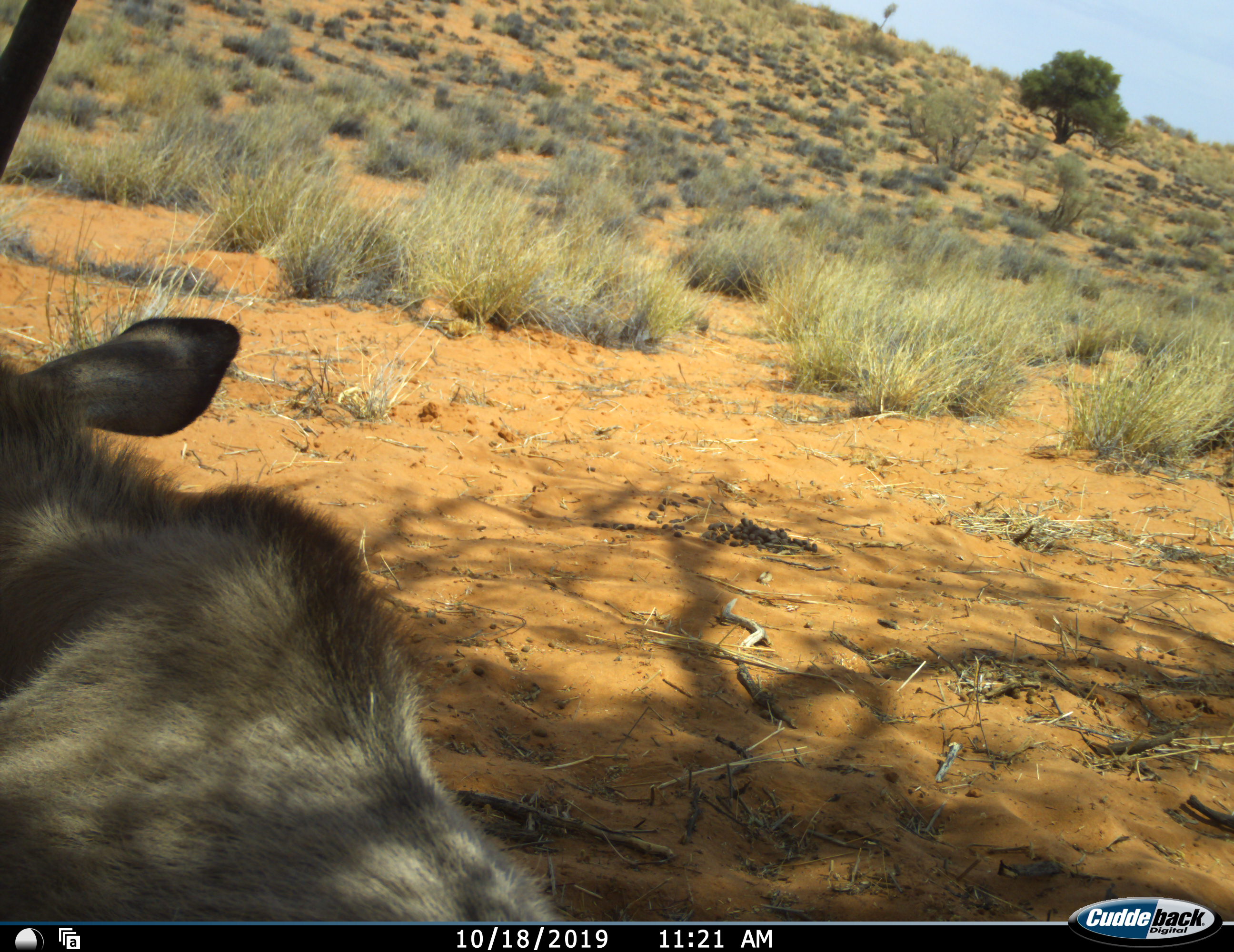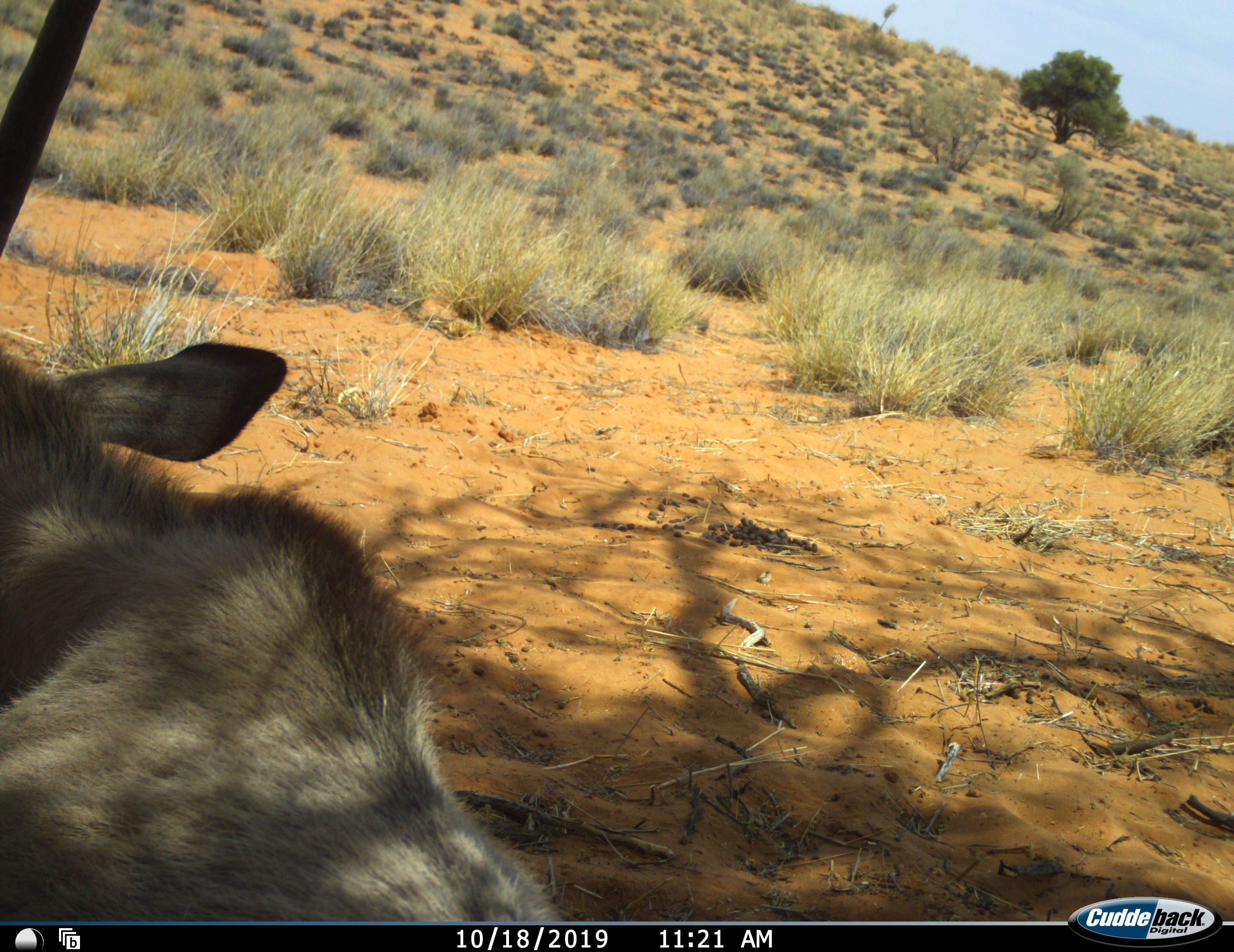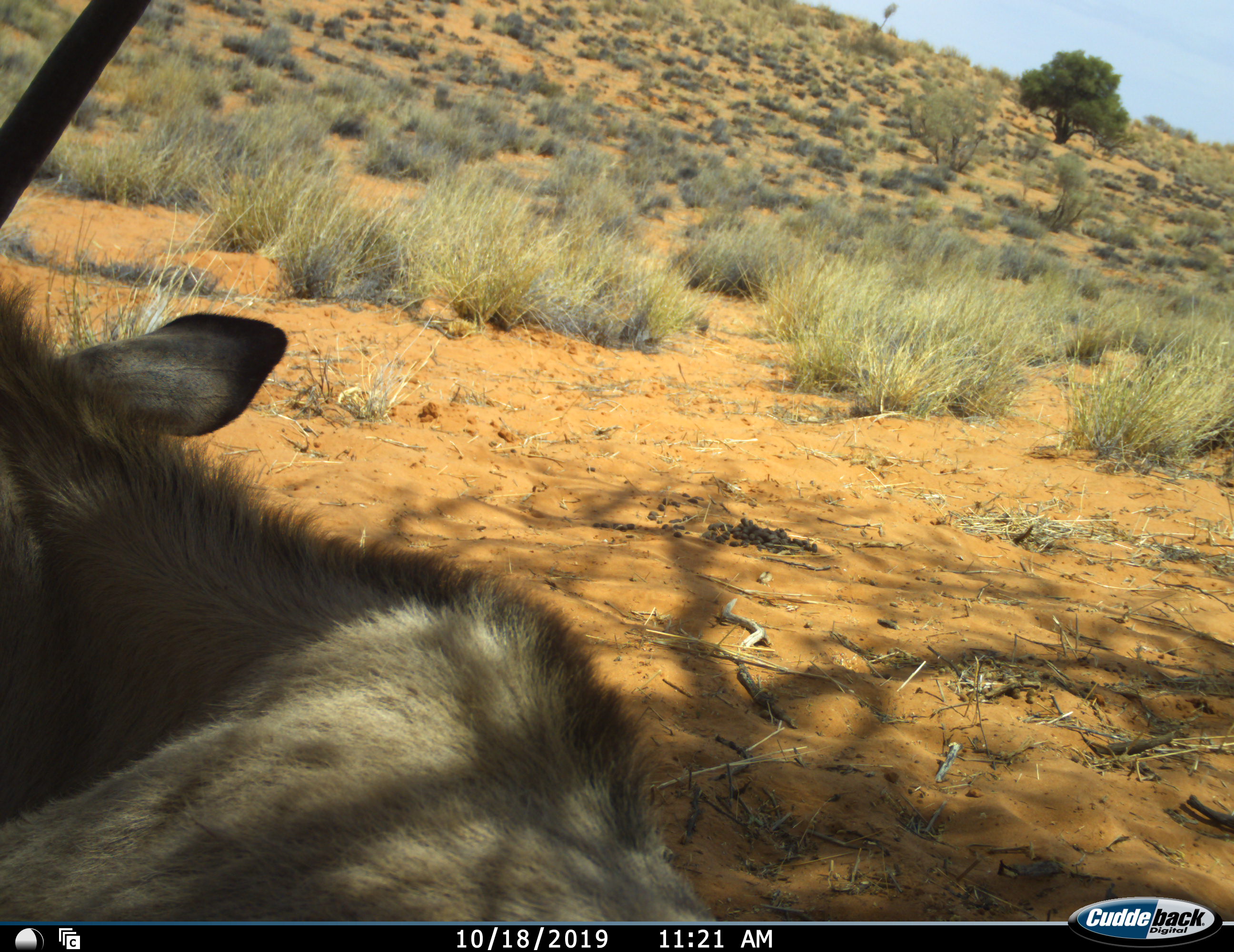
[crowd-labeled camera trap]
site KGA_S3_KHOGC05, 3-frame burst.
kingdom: Animalia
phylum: Chordata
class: Mammalia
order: Artiodactyla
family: Bovidae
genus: Oryx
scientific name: Oryx gazella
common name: gemsbok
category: oryx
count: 1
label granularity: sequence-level